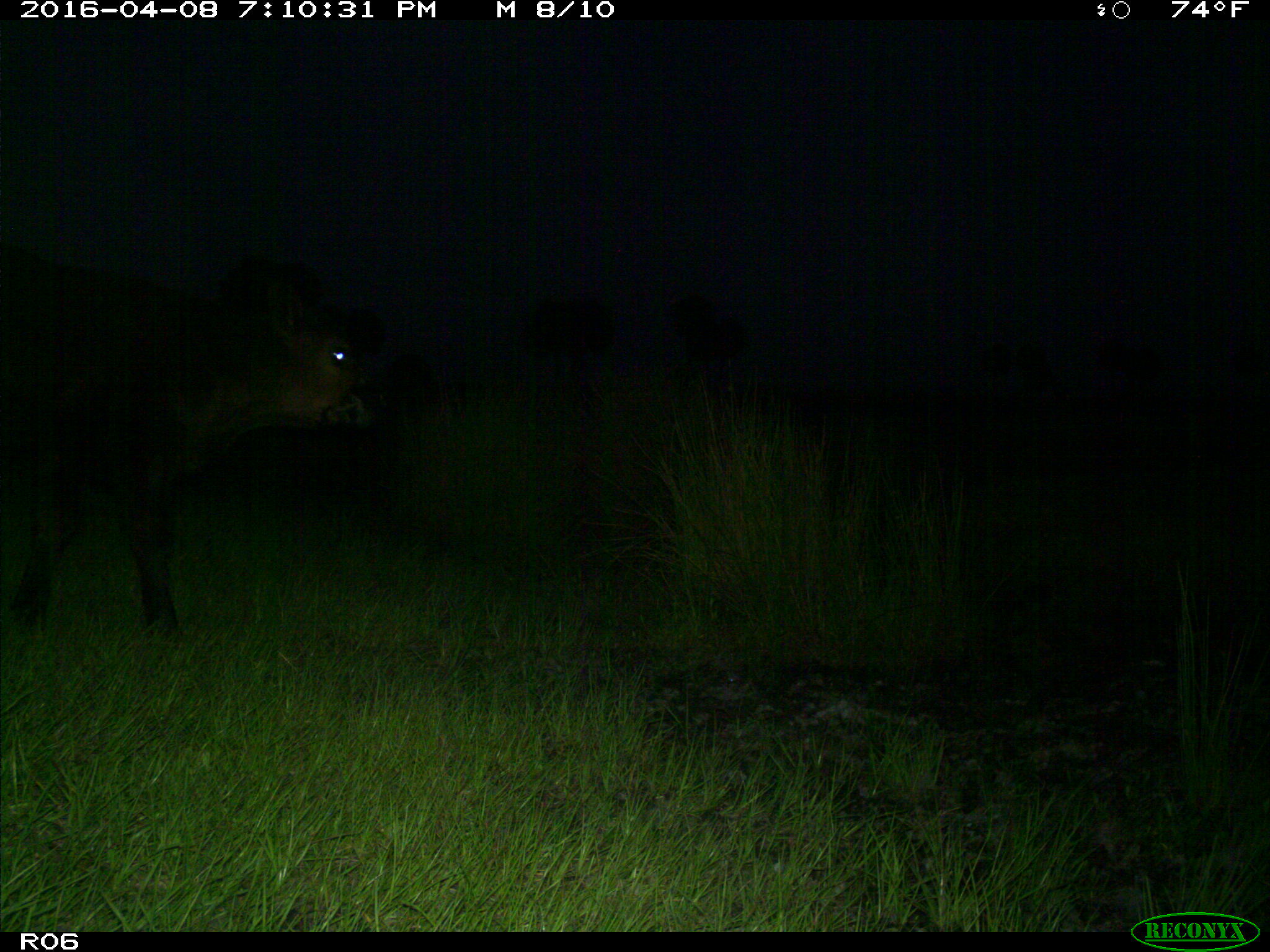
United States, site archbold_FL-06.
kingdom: Animalia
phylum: Chordata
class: Mammalia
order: Artiodactyla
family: Bovidae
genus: Bos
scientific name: Bos taurus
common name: domestic cow